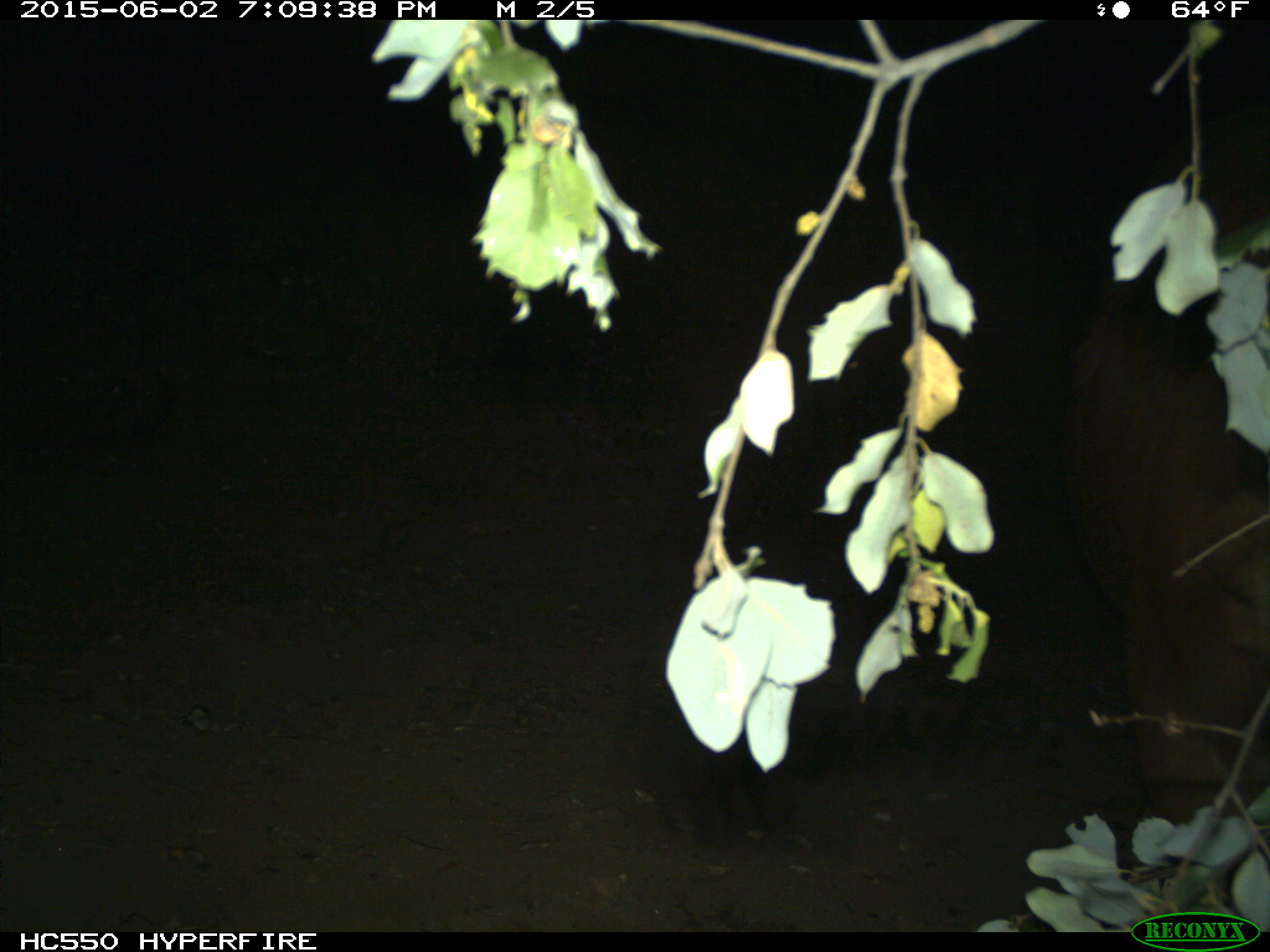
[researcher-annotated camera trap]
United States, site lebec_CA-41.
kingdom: Animalia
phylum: Chordata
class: Mammalia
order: Artiodactyla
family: Bovidae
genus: Bos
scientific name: Bos taurus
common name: domestic cow